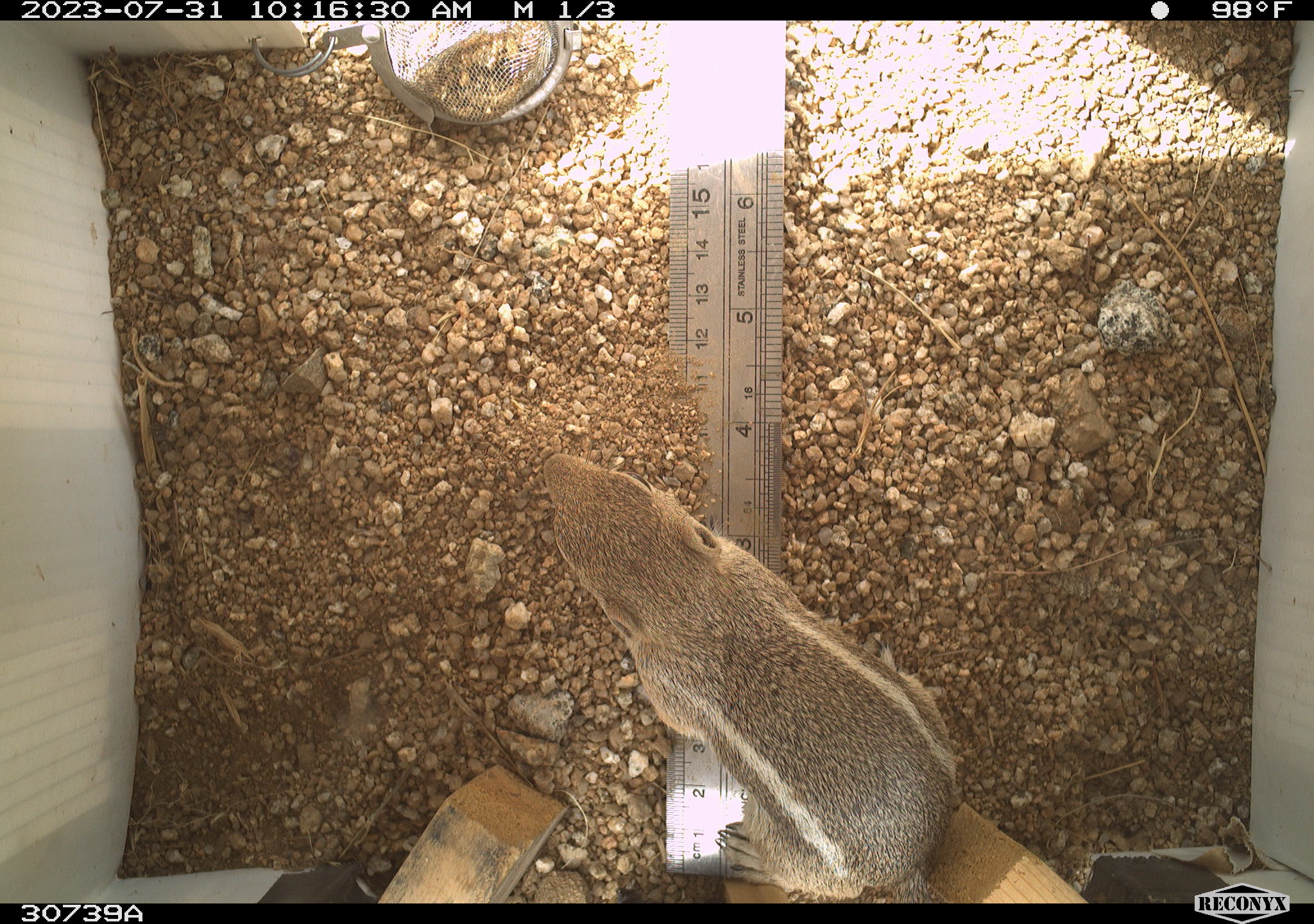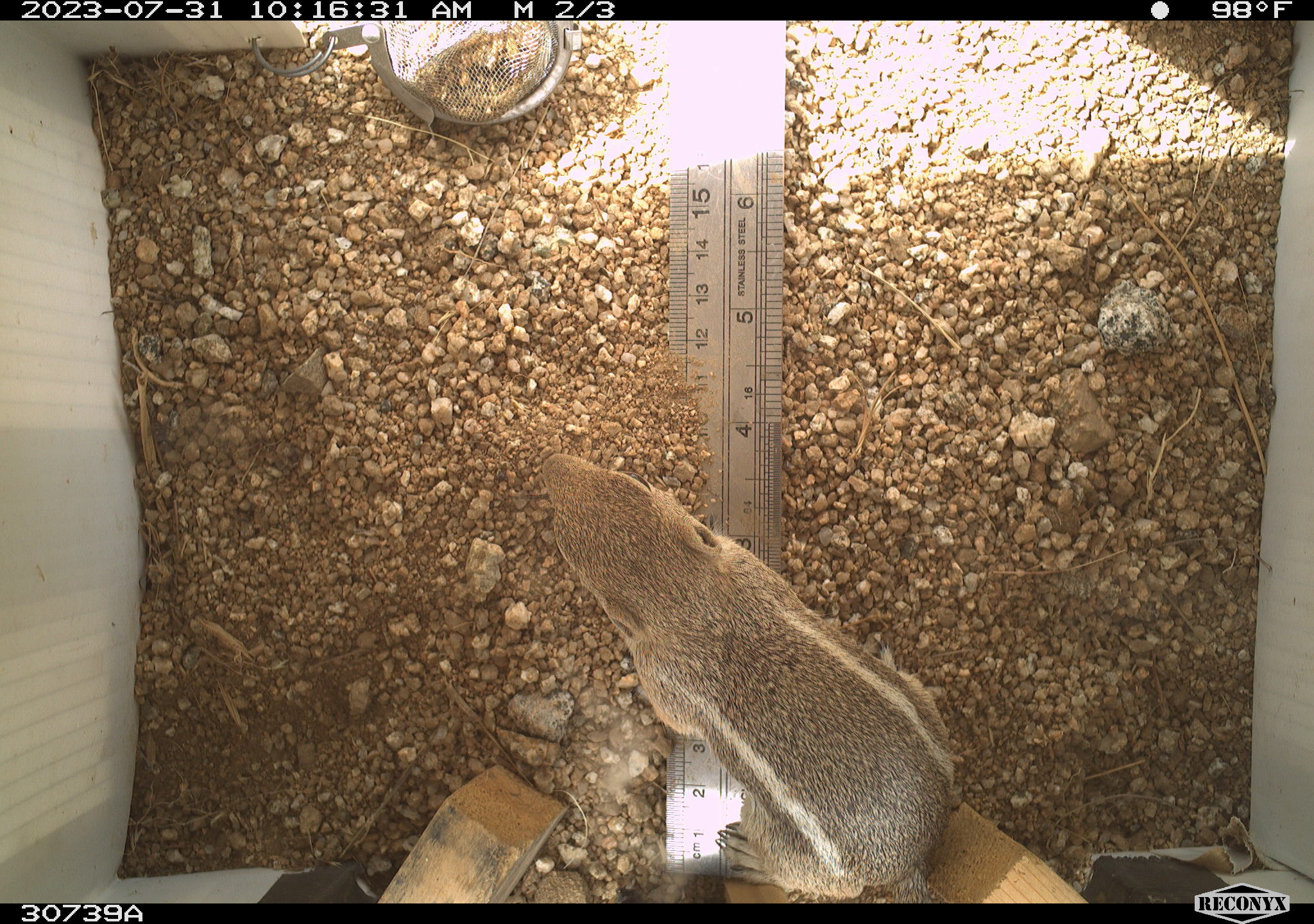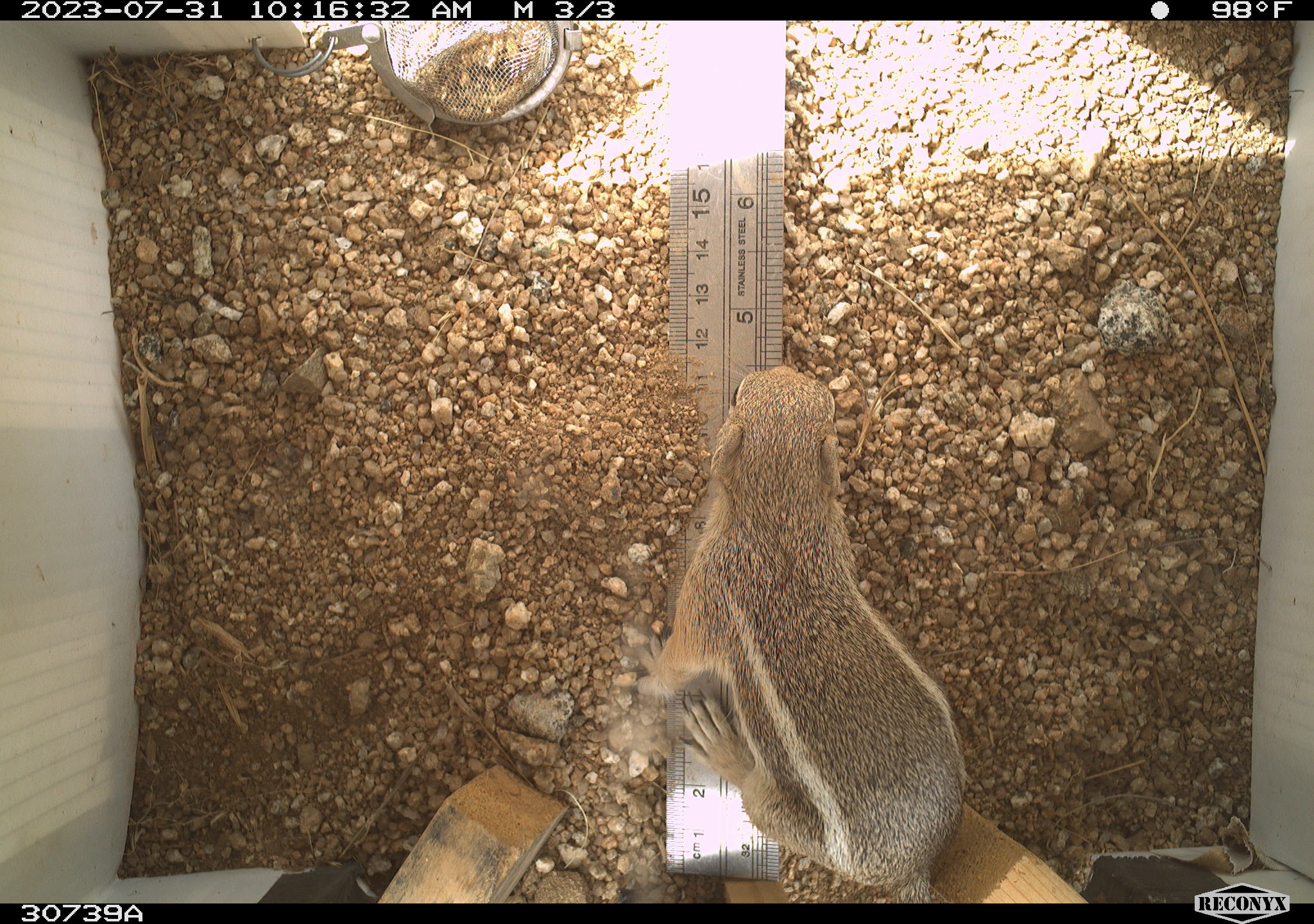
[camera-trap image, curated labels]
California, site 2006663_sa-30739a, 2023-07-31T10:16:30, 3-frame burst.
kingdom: Animalia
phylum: Chordata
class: Mammalia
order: Rodentia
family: Sciuridae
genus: Ammospermophilus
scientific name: Ammospermophilus leucurus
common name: white-tailed antelope squirrel